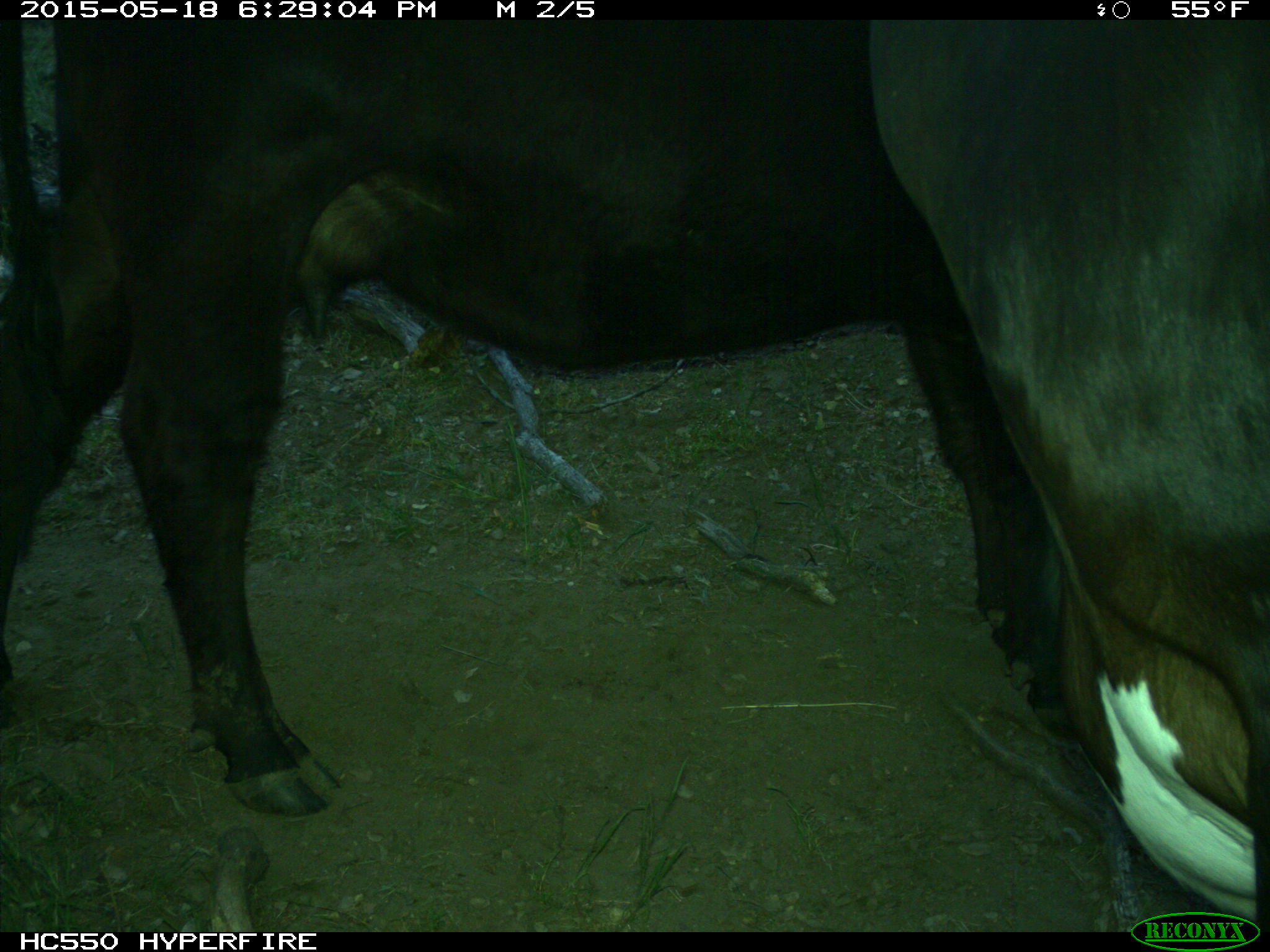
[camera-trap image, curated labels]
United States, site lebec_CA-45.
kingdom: Animalia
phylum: Chordata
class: Mammalia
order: Artiodactyla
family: Bovidae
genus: Bos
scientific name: Bos taurus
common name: domestic cow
Bos taurus (domestic cow).